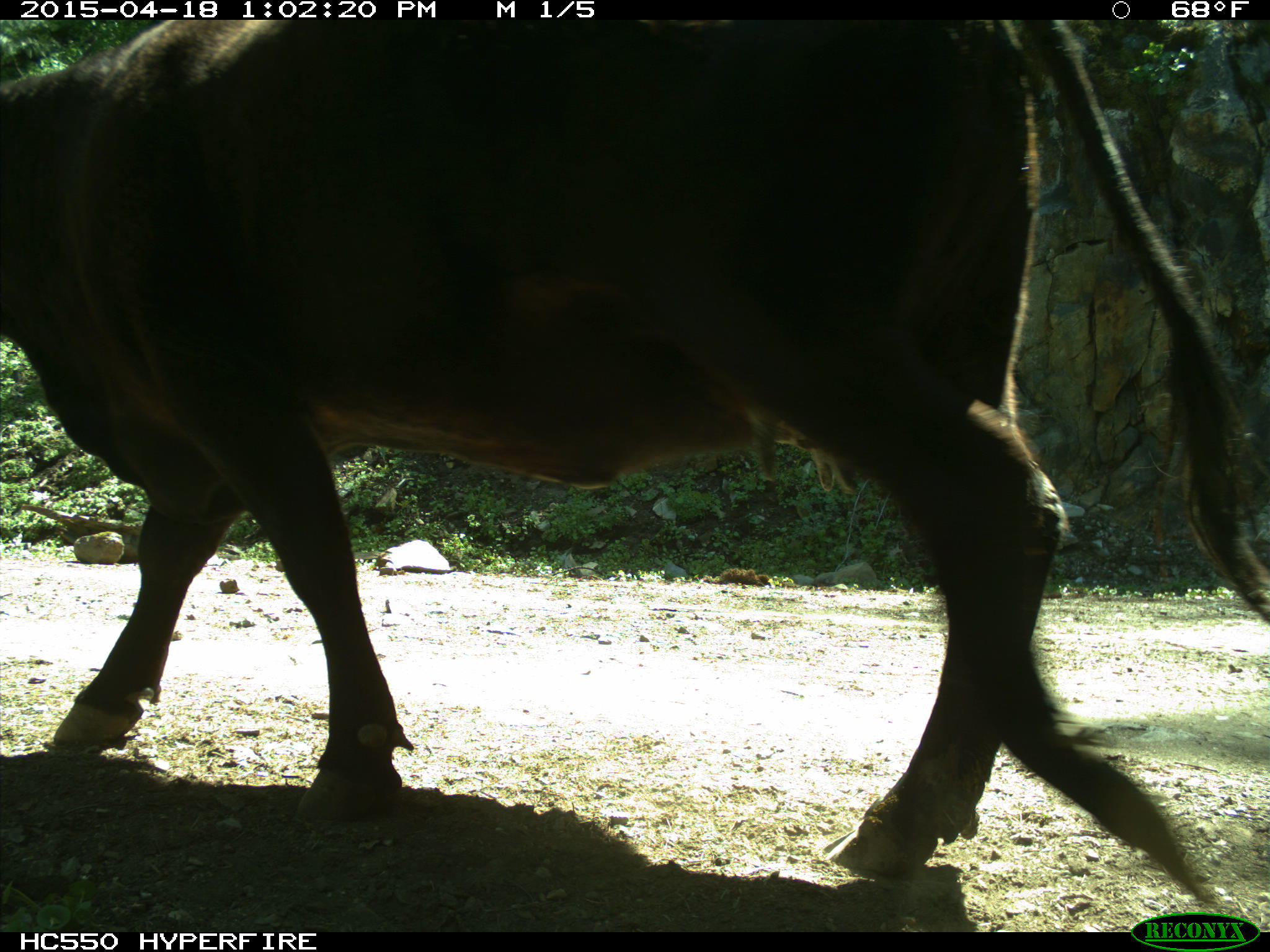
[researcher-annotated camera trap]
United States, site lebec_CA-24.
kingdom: Animalia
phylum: Chordata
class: Mammalia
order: Artiodactyla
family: Bovidae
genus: Bos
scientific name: Bos taurus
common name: domestic cow